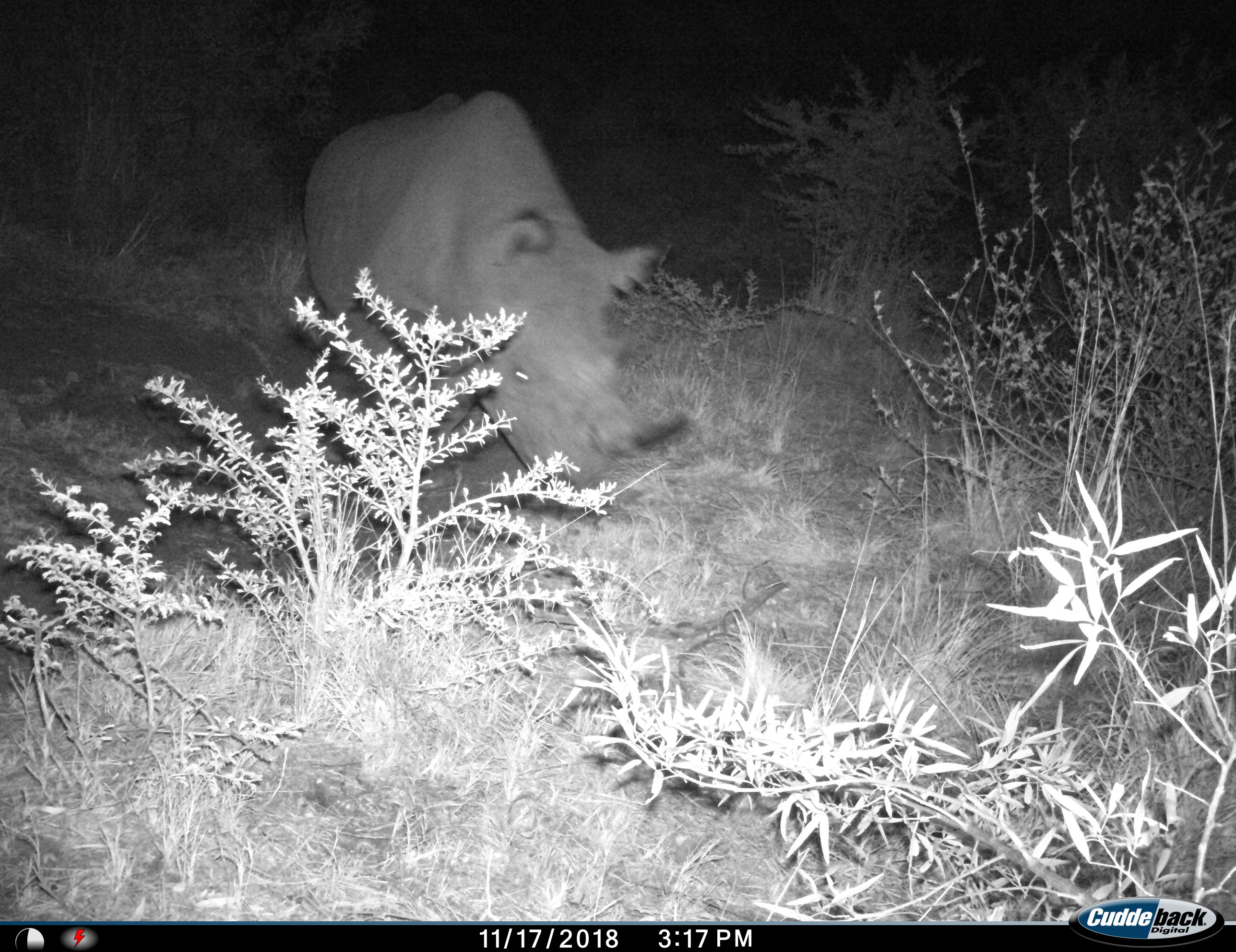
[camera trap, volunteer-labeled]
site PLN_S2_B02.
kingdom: Animalia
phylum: Chordata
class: Mammalia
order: Perissodactyla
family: Rhinocerotidae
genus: Diceros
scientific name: Diceros bicornis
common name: black rhinoceros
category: rhinocerosblack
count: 1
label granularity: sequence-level